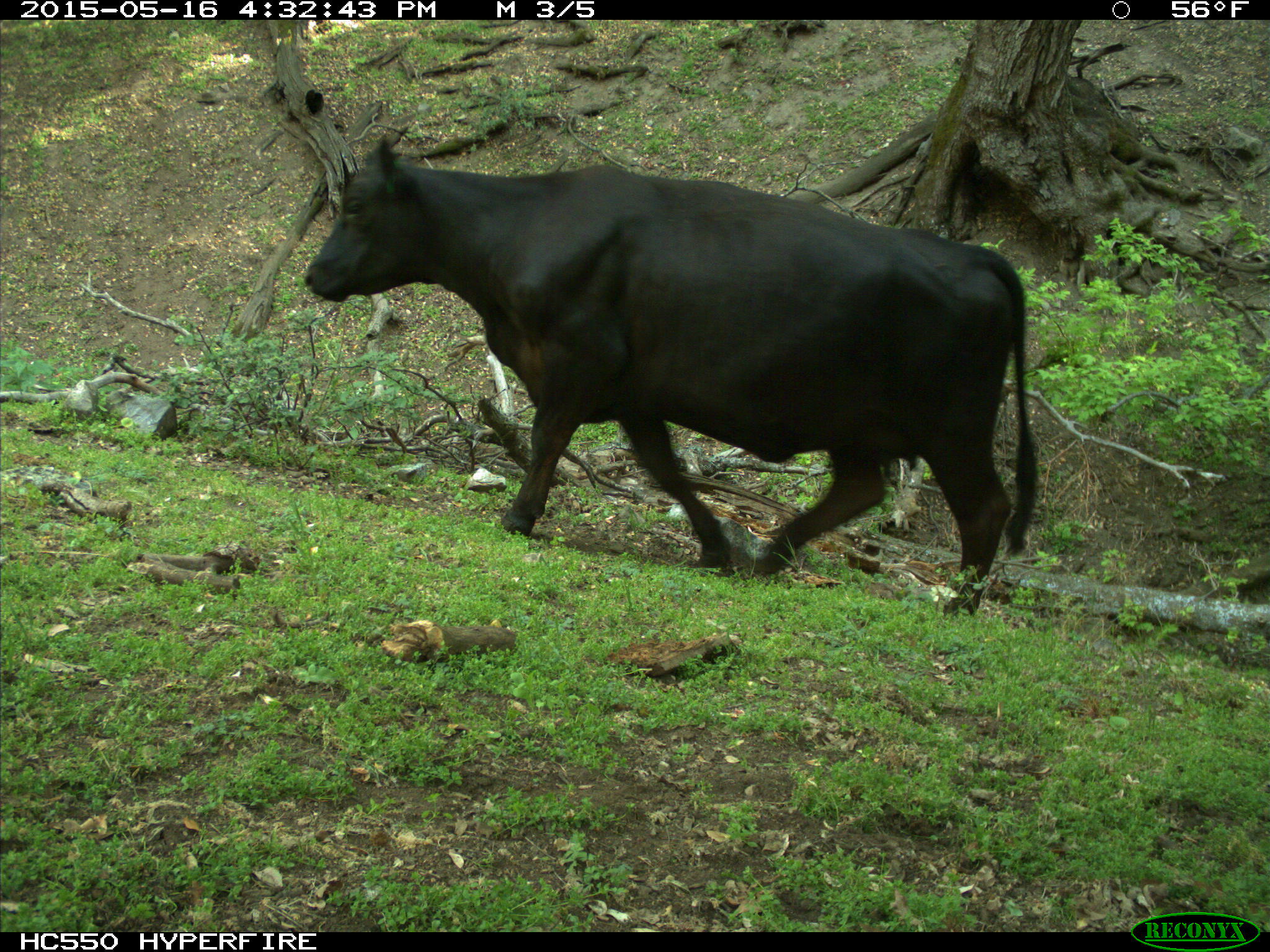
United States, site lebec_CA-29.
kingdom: Animalia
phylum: Chordata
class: Mammalia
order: Artiodactyla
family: Bovidae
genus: Bos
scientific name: Bos taurus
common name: domestic cow